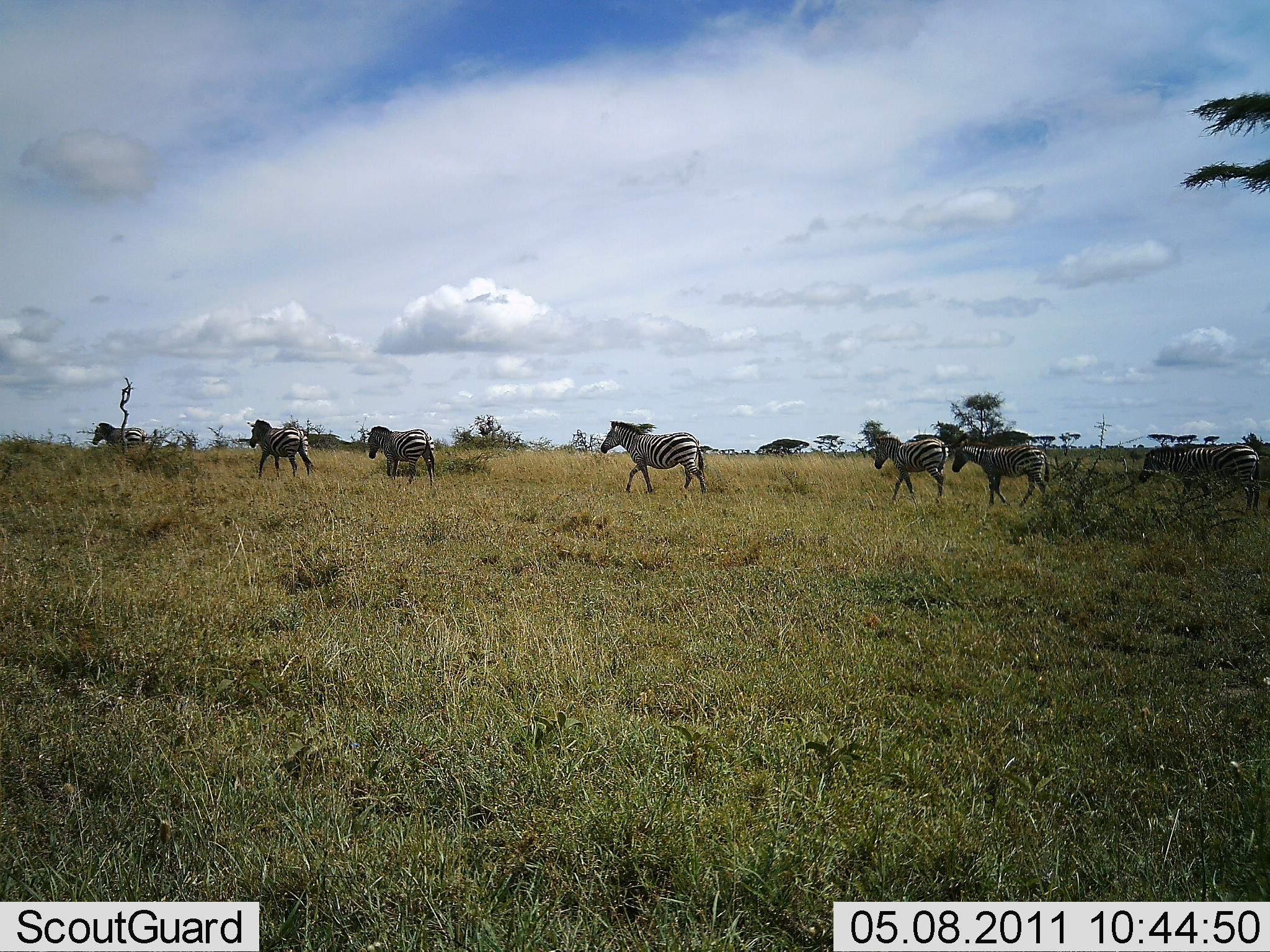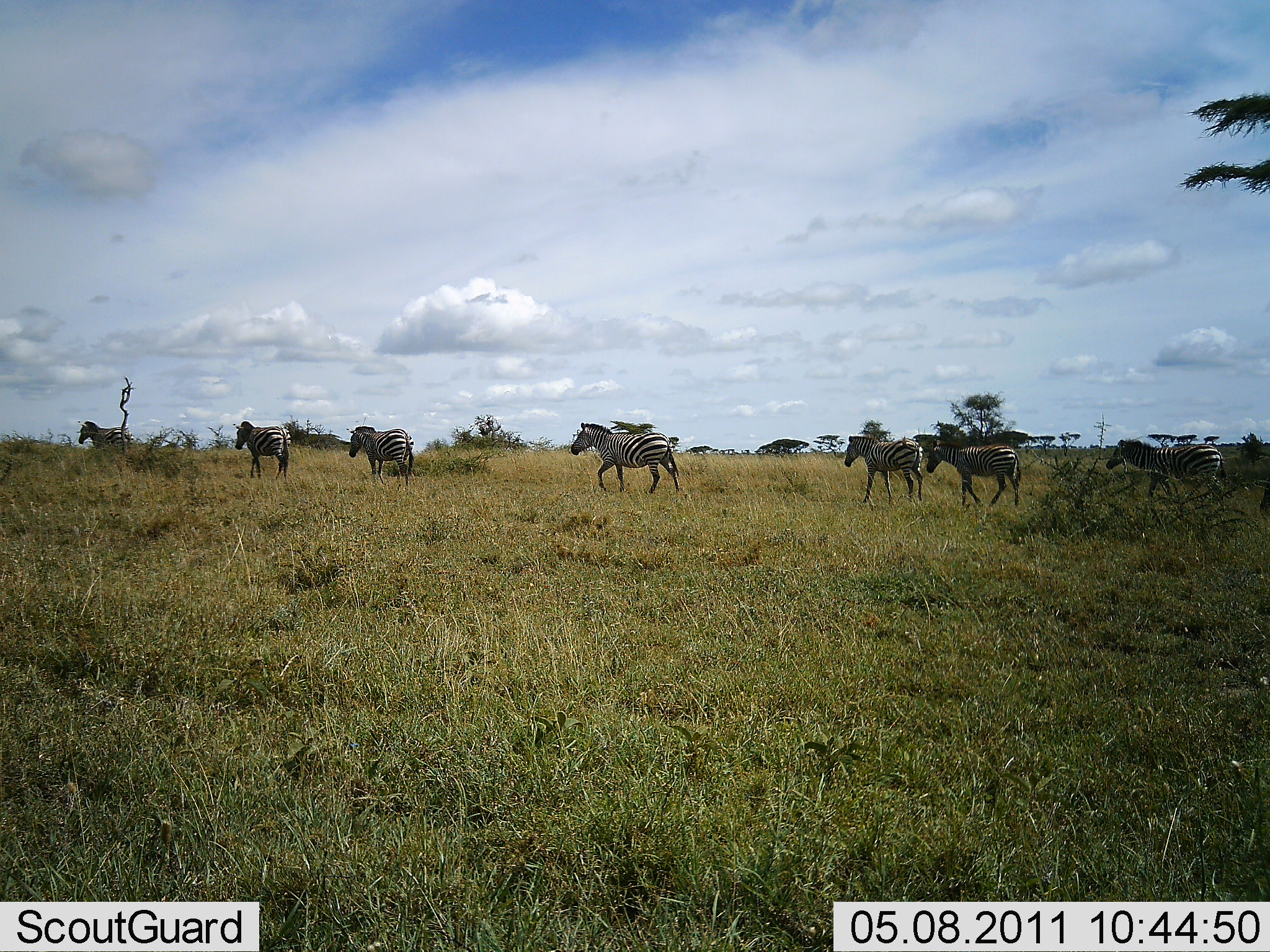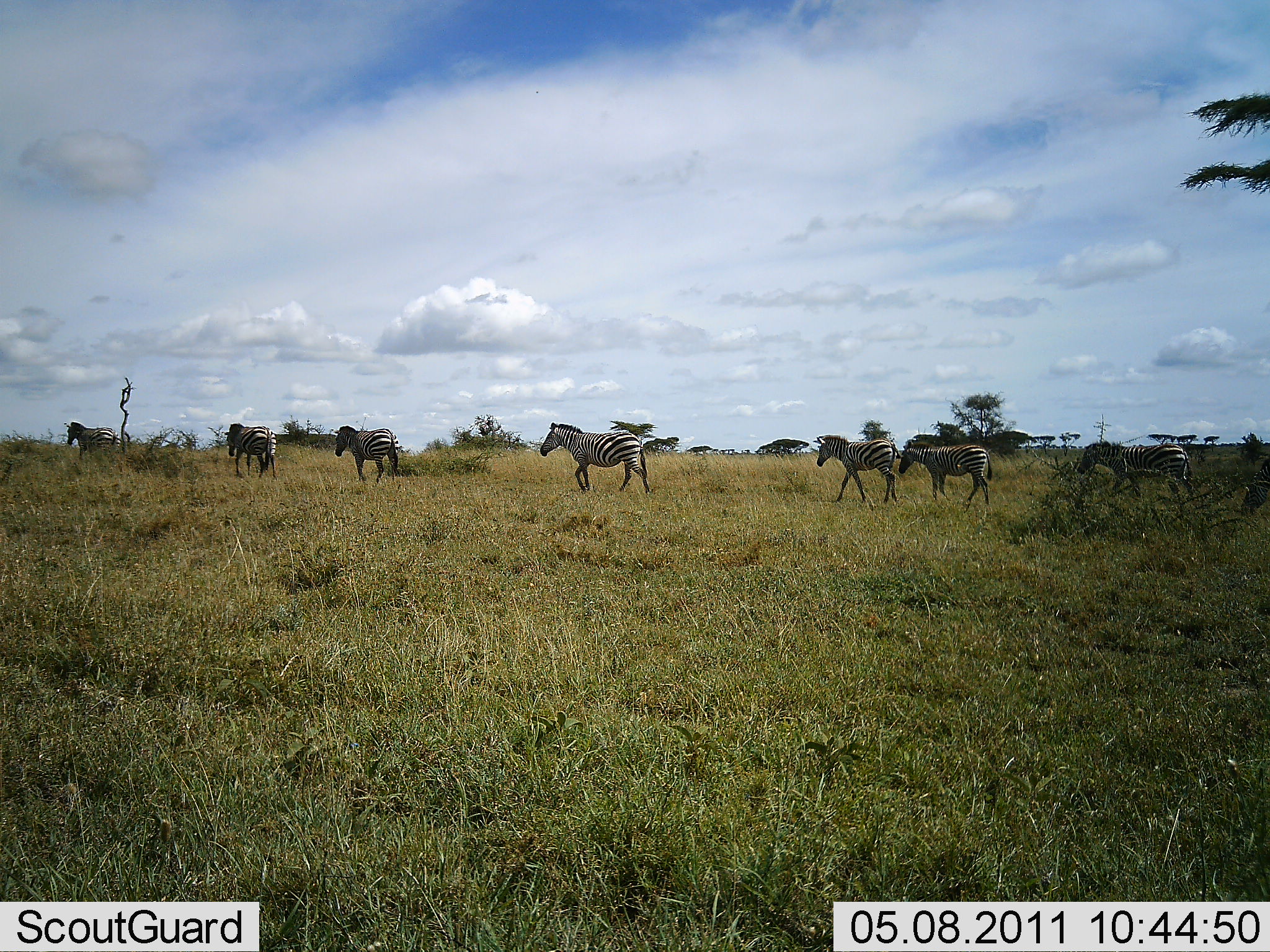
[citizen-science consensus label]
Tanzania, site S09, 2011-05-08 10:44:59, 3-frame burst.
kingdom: Animalia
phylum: Chordata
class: Mammalia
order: Perissodactyla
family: Equidae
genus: Equus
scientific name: Equus quagga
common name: plains zebra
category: zebra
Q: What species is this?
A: Zebra (plains zebra) (Equus quagga).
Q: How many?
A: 7.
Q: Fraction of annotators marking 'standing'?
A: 0%.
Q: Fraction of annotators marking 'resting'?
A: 0%.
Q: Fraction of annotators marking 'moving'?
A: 100%.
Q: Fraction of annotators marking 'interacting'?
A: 0%.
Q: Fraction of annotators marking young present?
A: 8%.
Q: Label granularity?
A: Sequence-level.